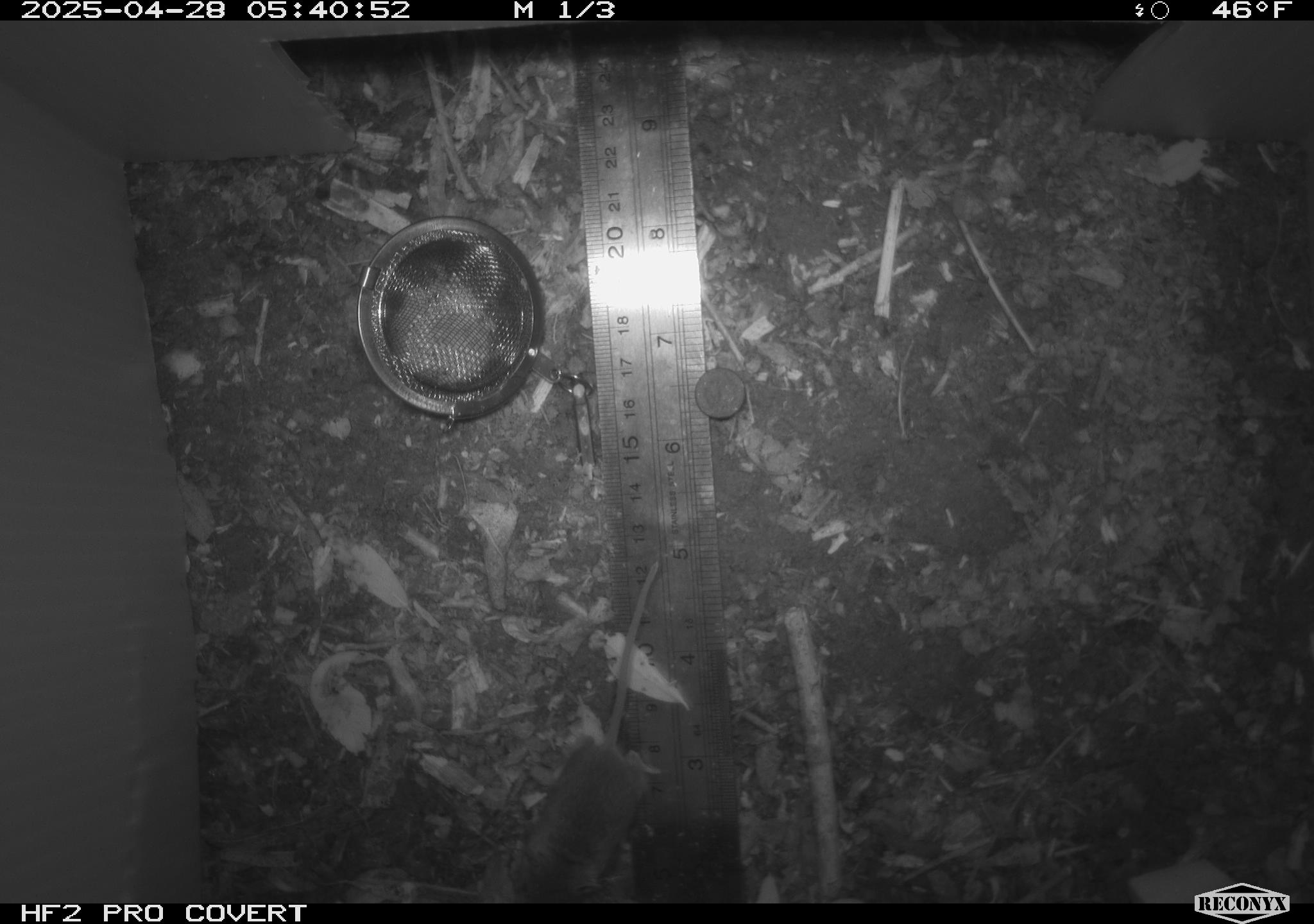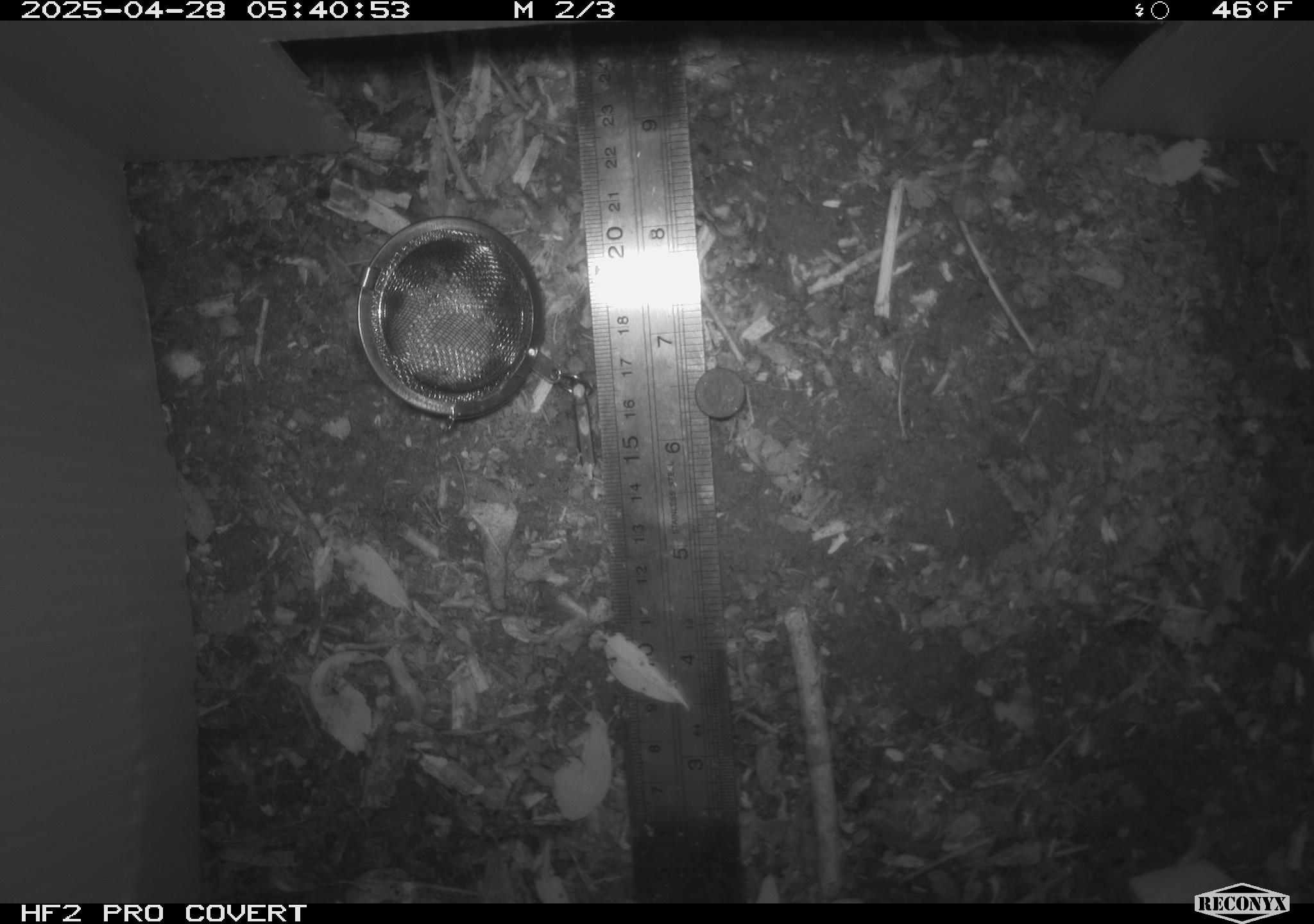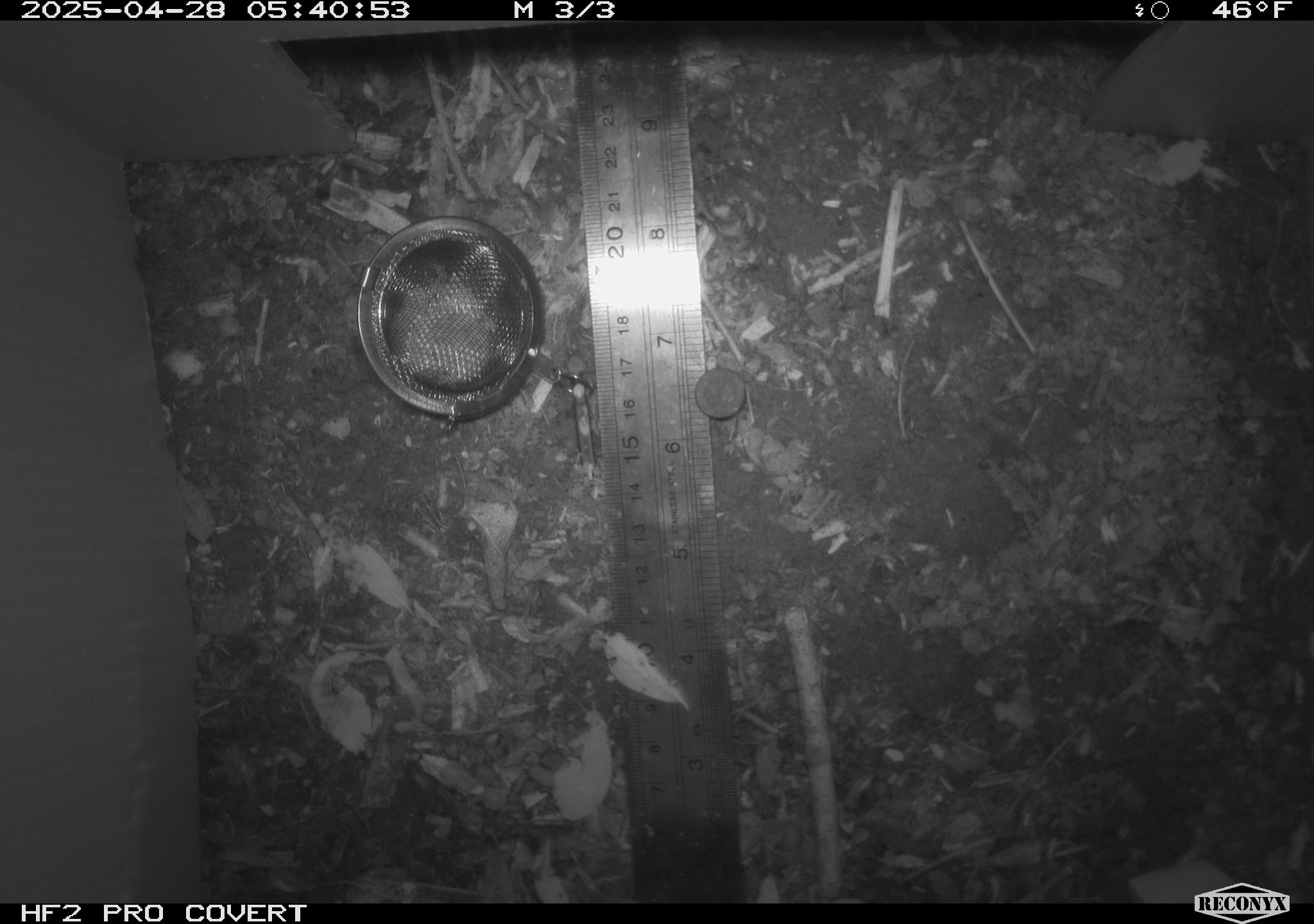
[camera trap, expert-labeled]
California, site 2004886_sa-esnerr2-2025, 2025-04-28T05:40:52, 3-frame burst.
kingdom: Animalia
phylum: Chordata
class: Mammalia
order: Rodentia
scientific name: Rodentia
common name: rodent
Rodent (Rodentia).